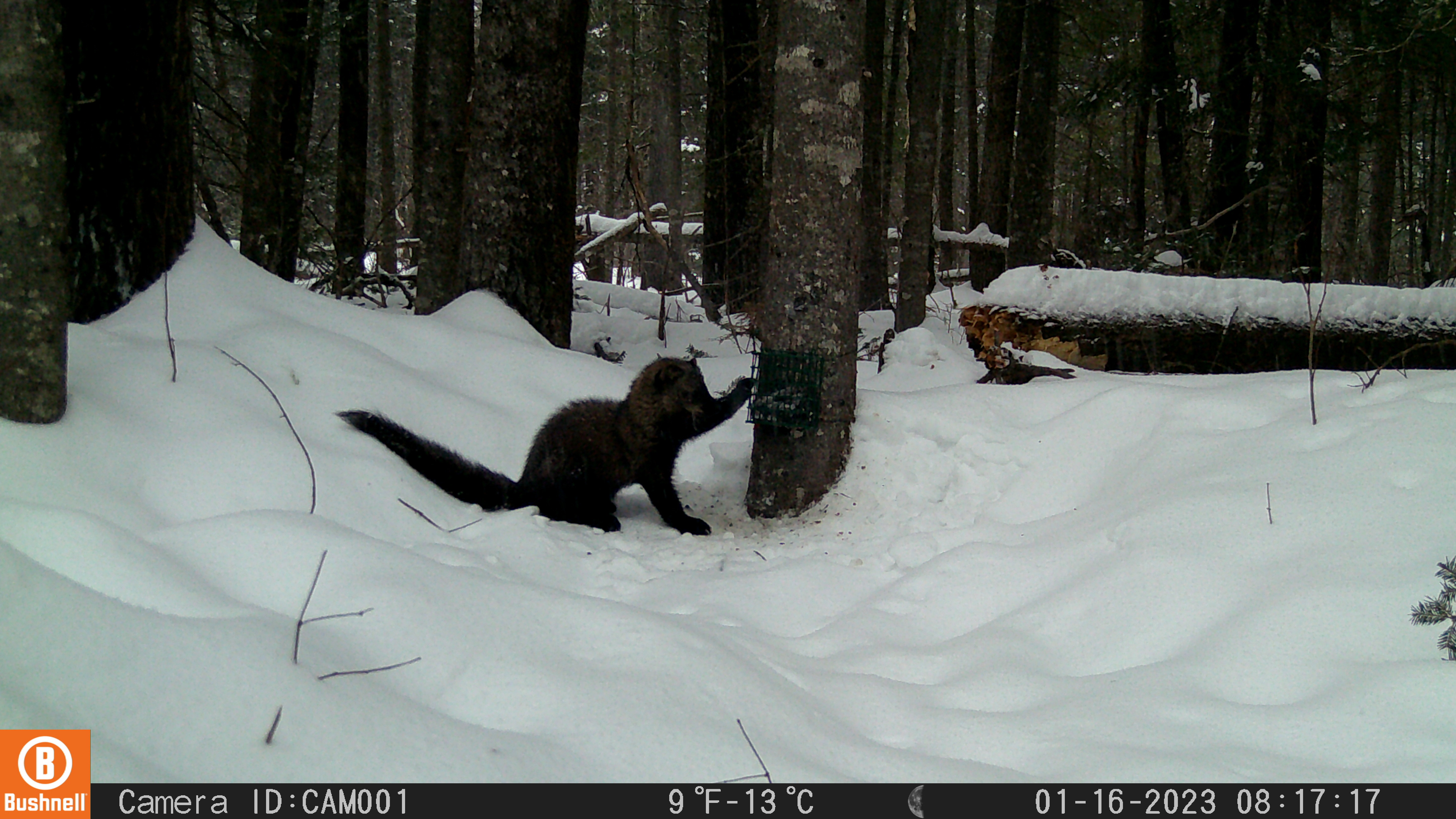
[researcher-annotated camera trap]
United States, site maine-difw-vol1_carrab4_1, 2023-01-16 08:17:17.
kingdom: Animalia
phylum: Chordata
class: Mammalia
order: Carnivora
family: Mustelidae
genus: Pekania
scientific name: Pekania pennanti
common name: fisher